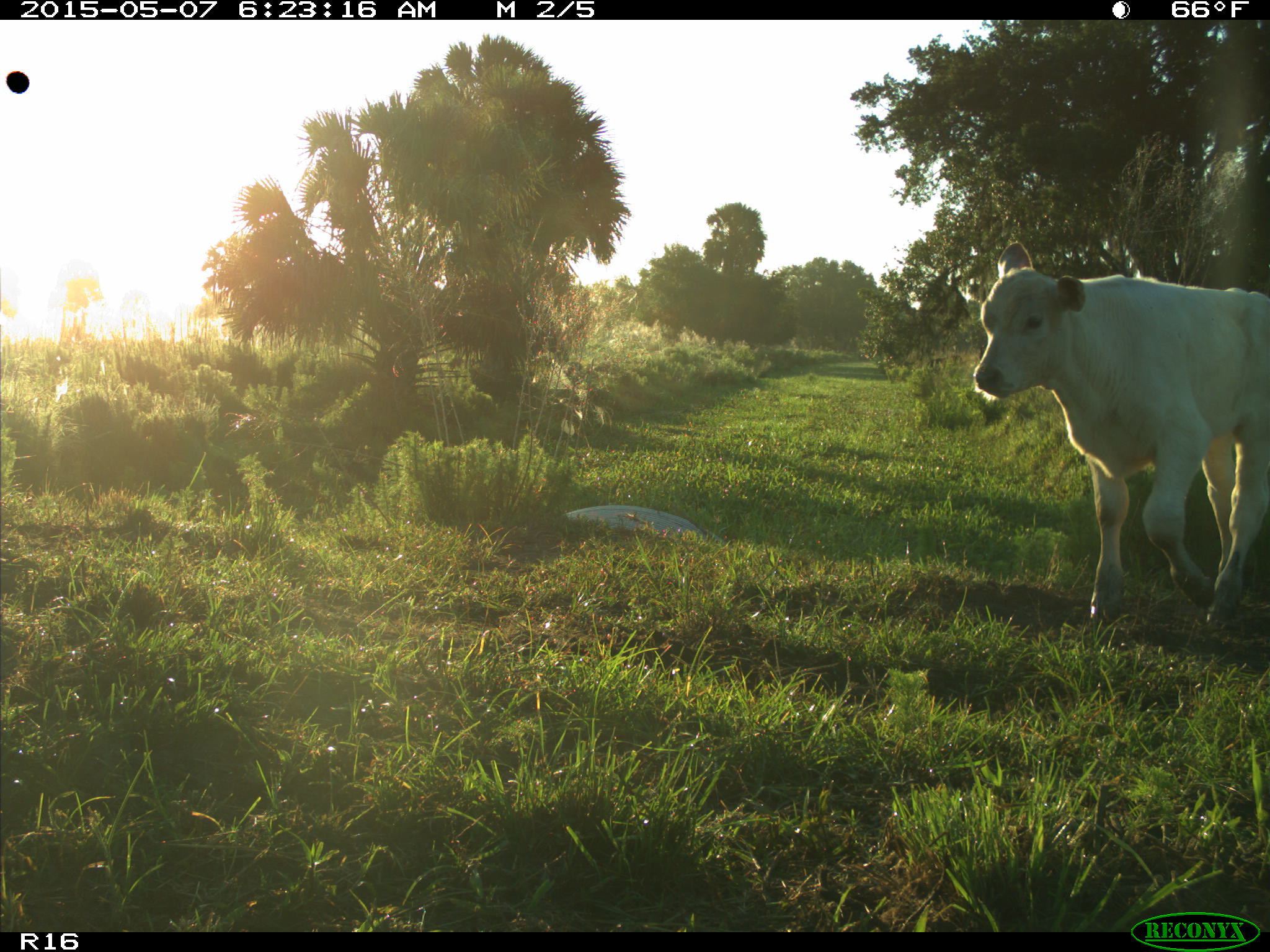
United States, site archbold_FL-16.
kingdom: Animalia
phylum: Chordata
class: Mammalia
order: Artiodactyla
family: Bovidae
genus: Bos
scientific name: Bos taurus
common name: domestic cow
Bos taurus (domestic cow).